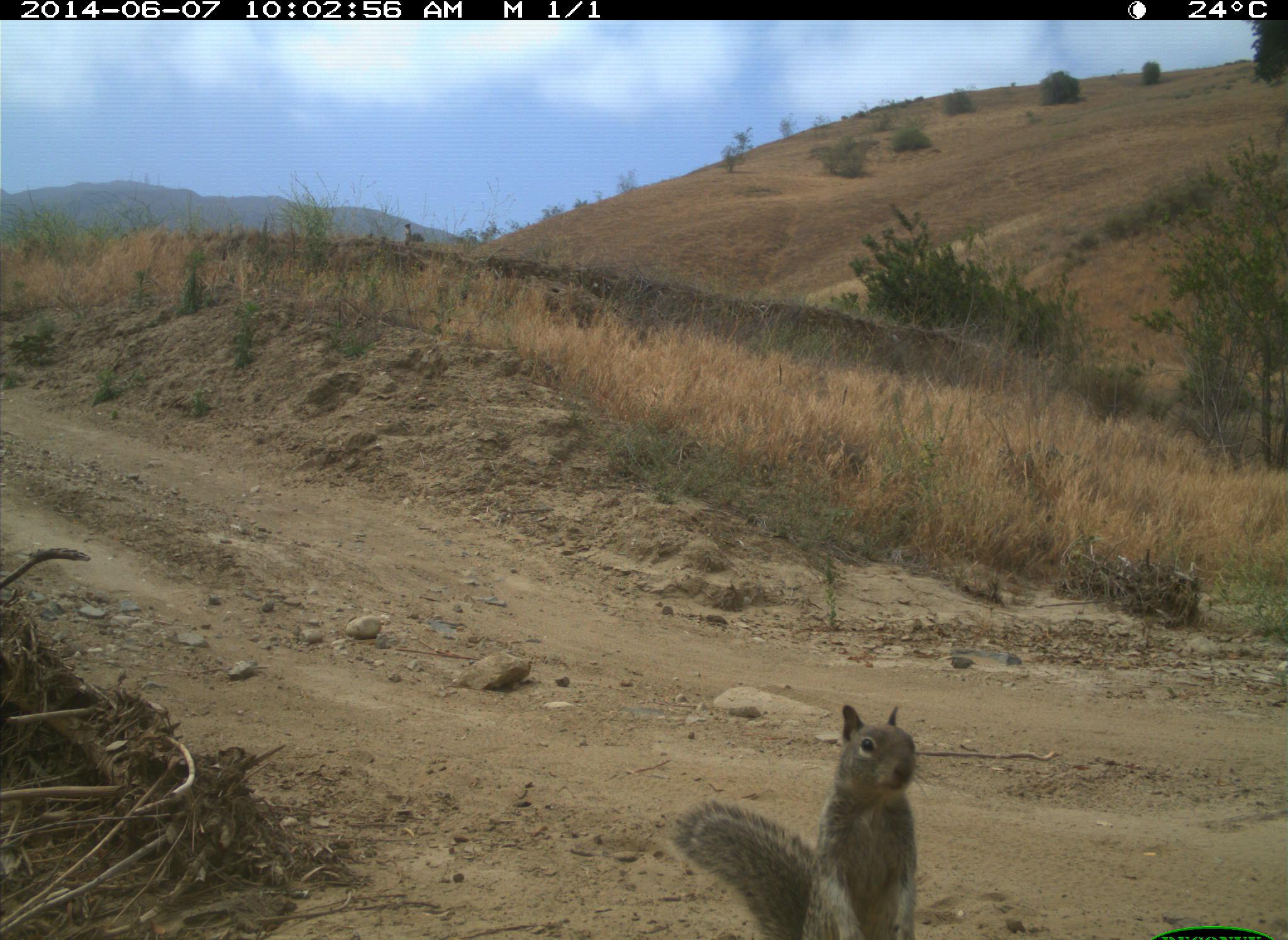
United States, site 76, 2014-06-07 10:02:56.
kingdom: Animalia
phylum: Chordata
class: Mammalia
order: Rodentia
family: Sciuridae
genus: Sciurus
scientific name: Sciurus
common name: squirrel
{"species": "squirrel (Sciurus)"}